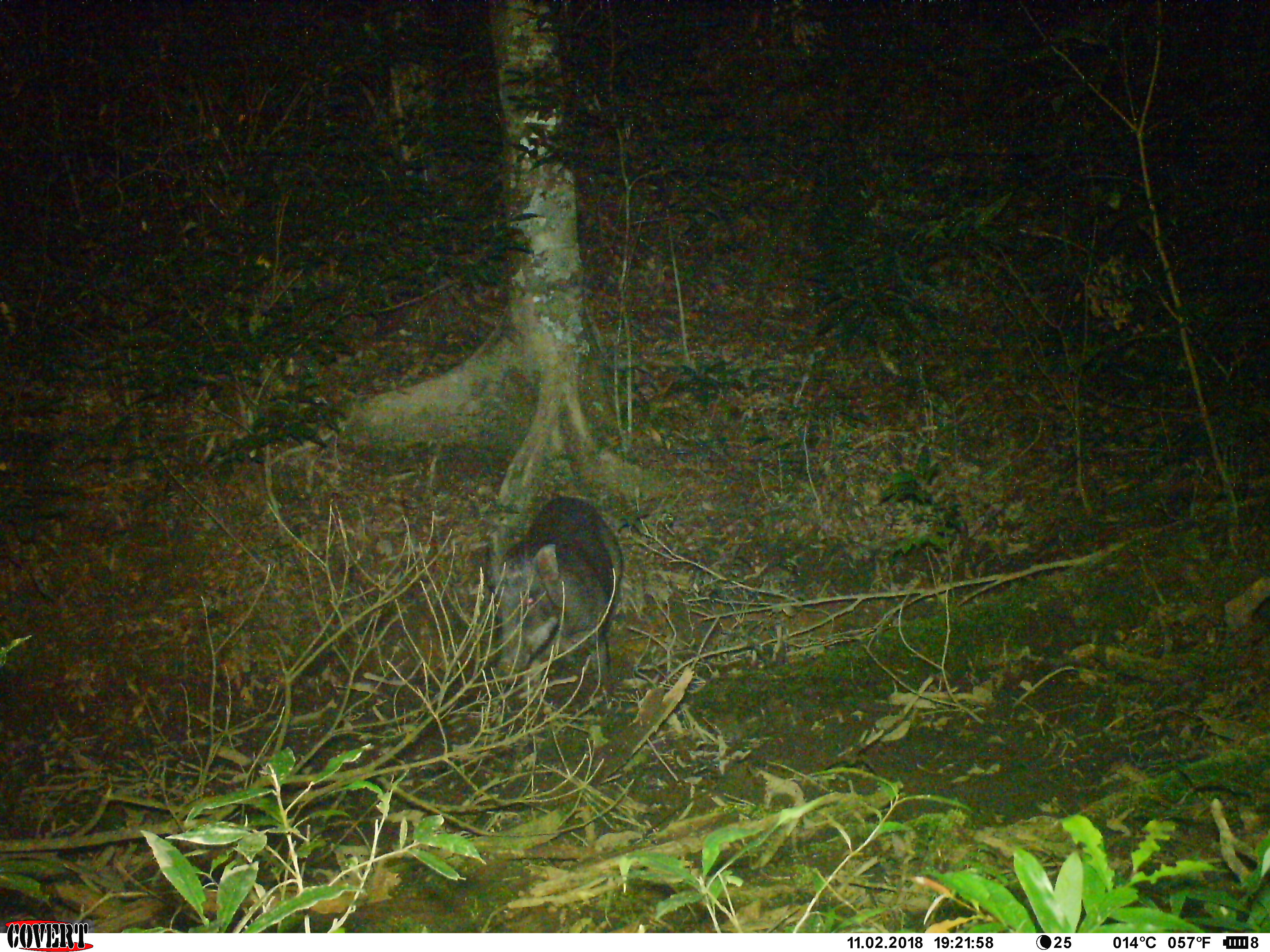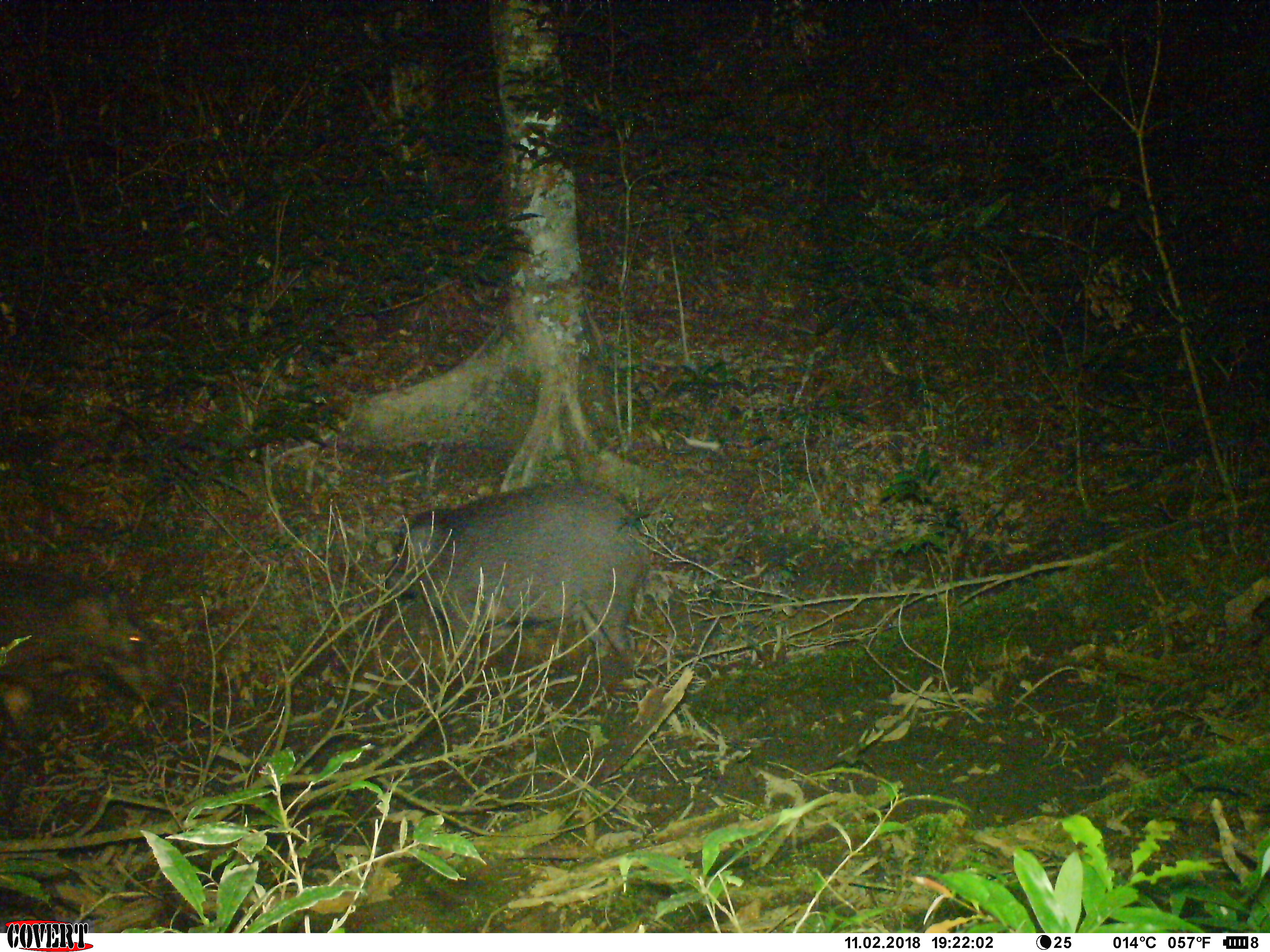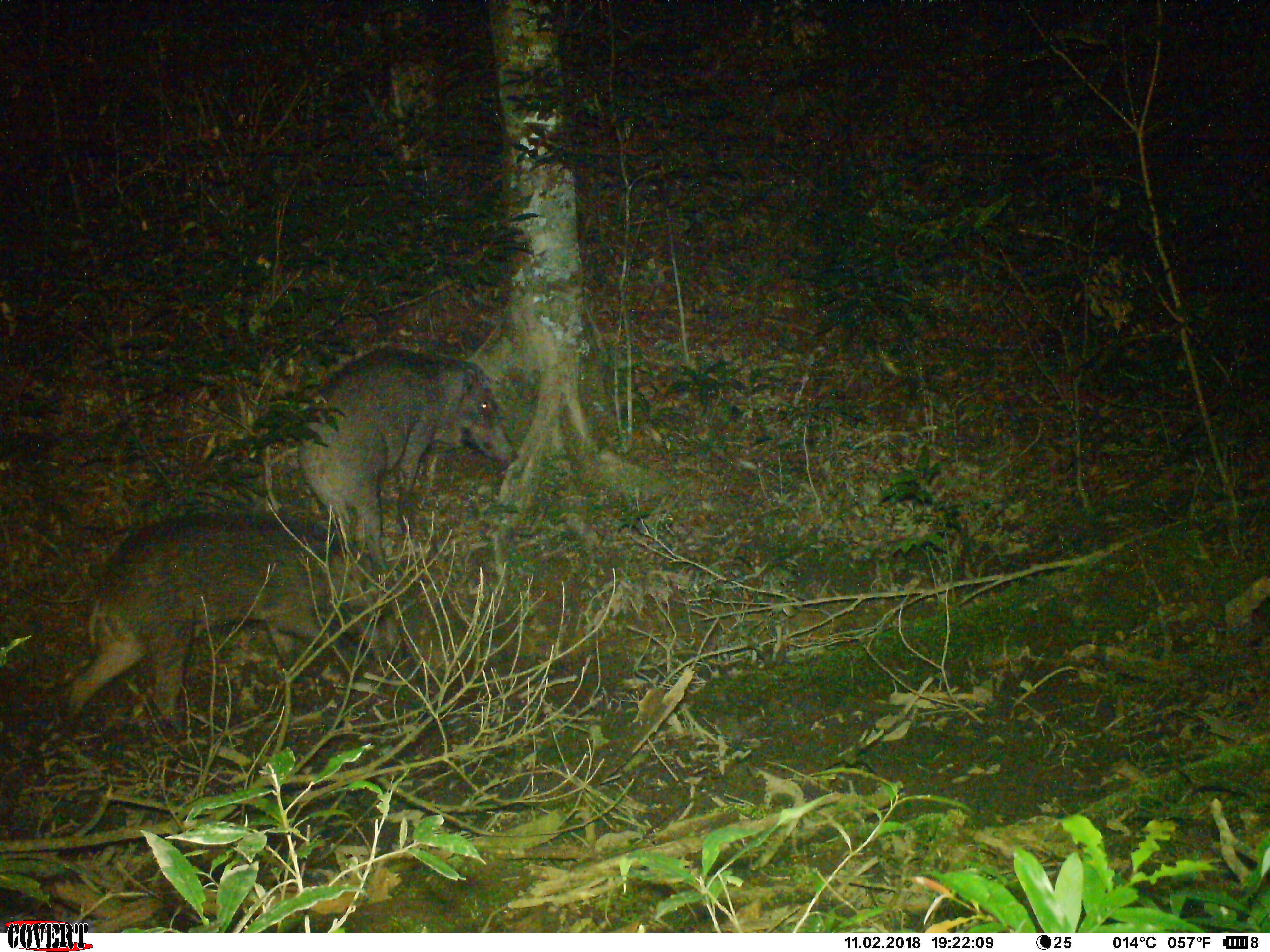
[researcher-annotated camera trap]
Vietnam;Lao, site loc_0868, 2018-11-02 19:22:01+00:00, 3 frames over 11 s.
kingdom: Animalia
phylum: Chordata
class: Mammalia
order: Artiodactyla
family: Suidae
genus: Sus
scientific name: Sus scrofa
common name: eurasian wild pig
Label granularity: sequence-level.